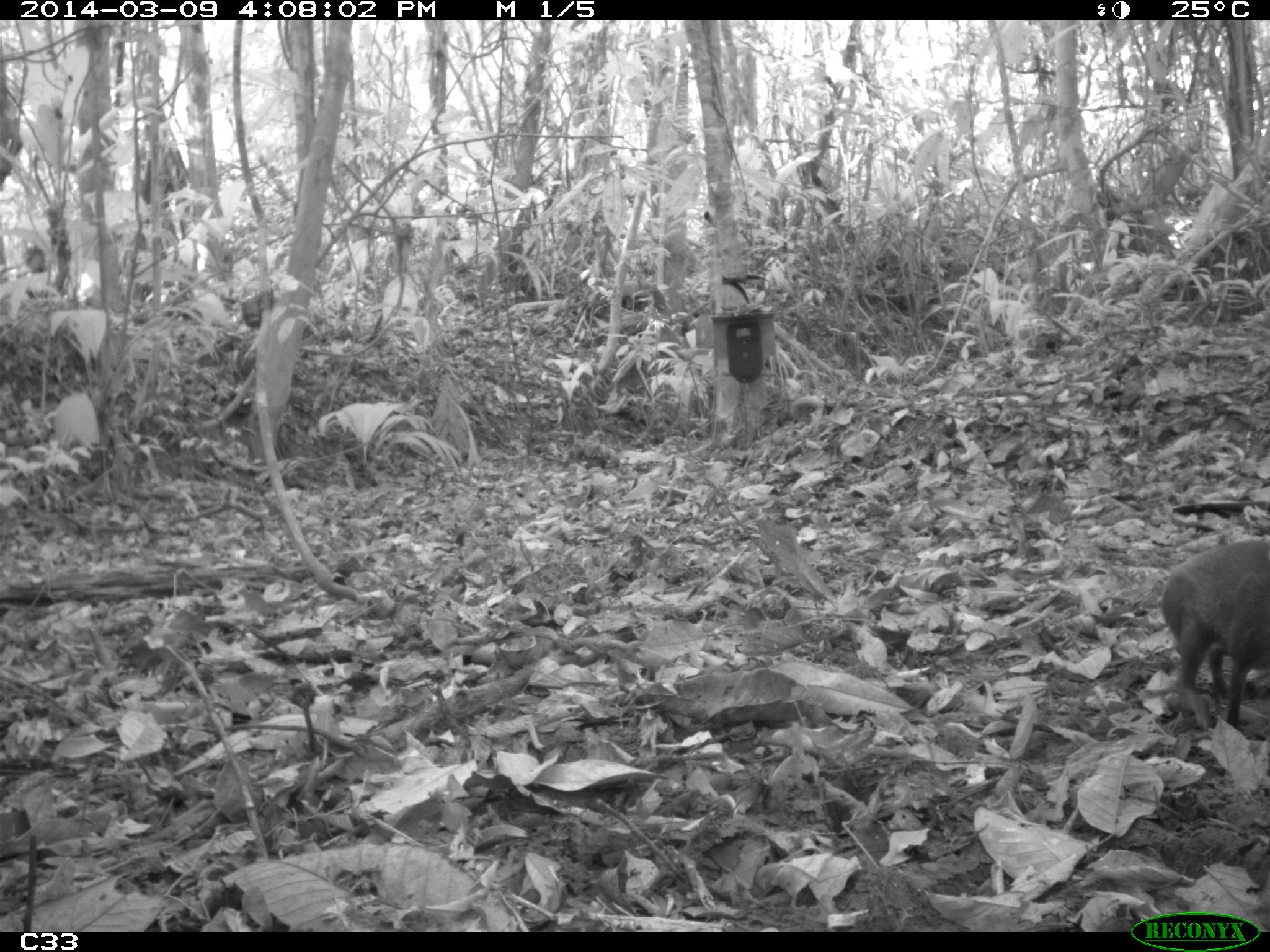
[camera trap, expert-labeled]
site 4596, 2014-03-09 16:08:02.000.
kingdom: Animalia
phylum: Chordata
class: Mammalia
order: Rodentia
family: Dasyproctidae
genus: Dasyprocta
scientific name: Dasyprocta leporina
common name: red-rumped agouti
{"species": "Dasyprocta leporina (red-rumped agouti)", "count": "1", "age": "adult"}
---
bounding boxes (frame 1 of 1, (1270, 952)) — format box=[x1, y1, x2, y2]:
dasyprocta leporina: box=[1159, 531, 1270, 725]